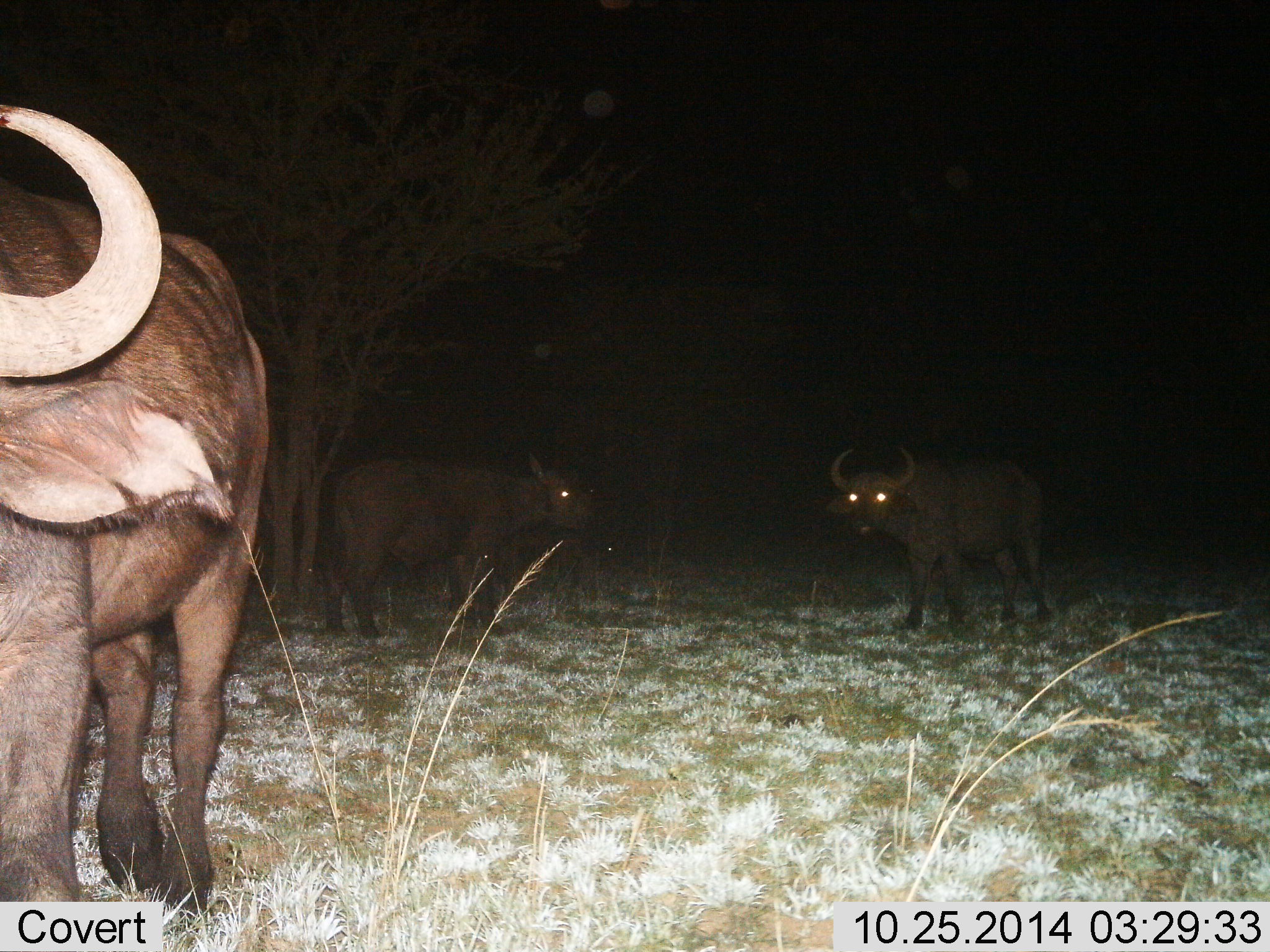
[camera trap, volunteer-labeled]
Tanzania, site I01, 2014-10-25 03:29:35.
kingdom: Animalia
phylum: Chordata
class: Mammalia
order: Artiodactyla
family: Bovidae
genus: Syncerus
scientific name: Syncerus caffer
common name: cape buffalo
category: buffalo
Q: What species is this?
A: Buffalo (cape buffalo) (Syncerus caffer).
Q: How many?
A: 3.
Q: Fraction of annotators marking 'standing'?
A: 90%.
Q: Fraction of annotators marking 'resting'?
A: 0%.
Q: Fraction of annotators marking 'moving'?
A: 10%.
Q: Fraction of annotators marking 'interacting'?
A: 0%.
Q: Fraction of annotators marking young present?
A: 0%.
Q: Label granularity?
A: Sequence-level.